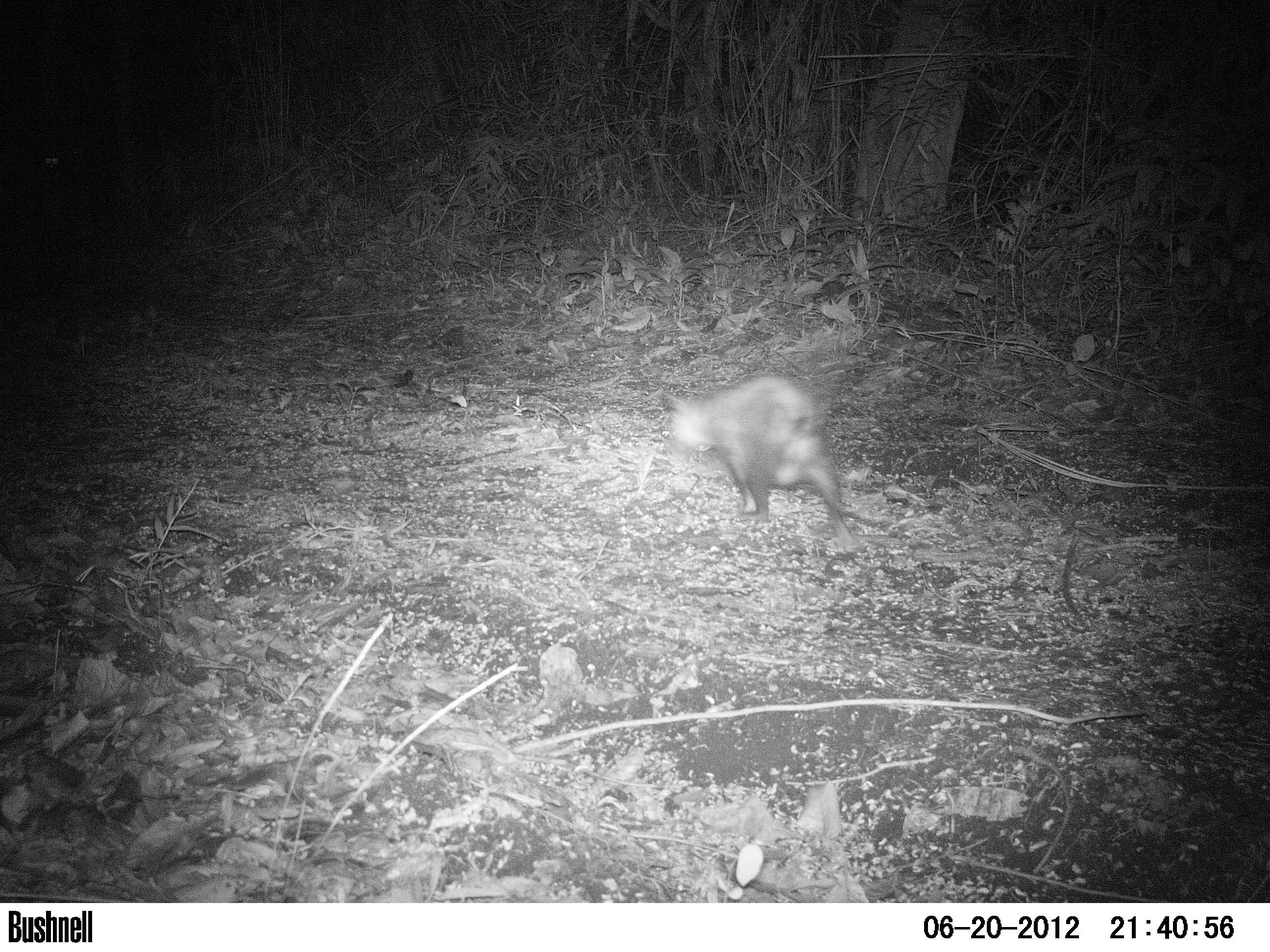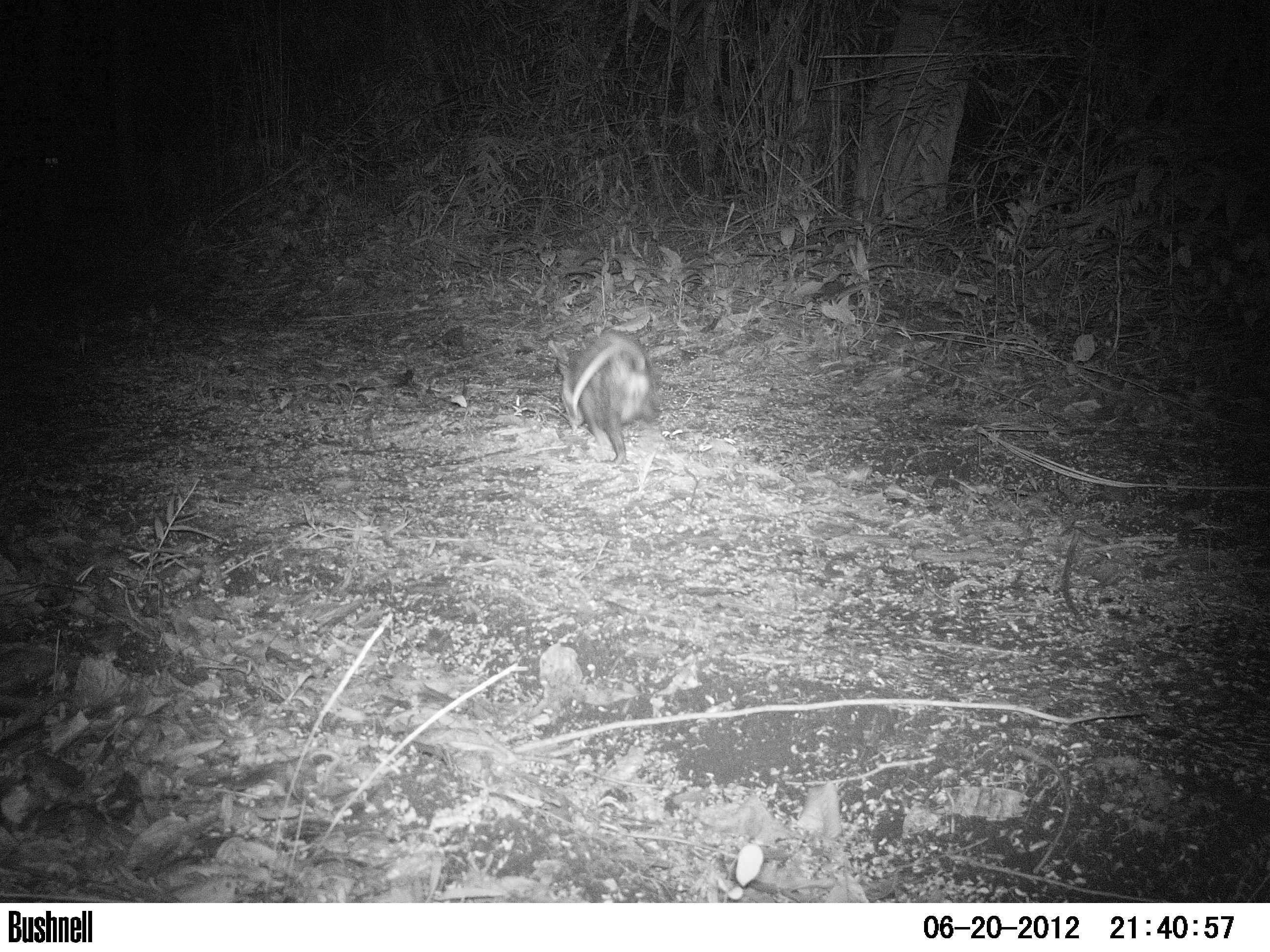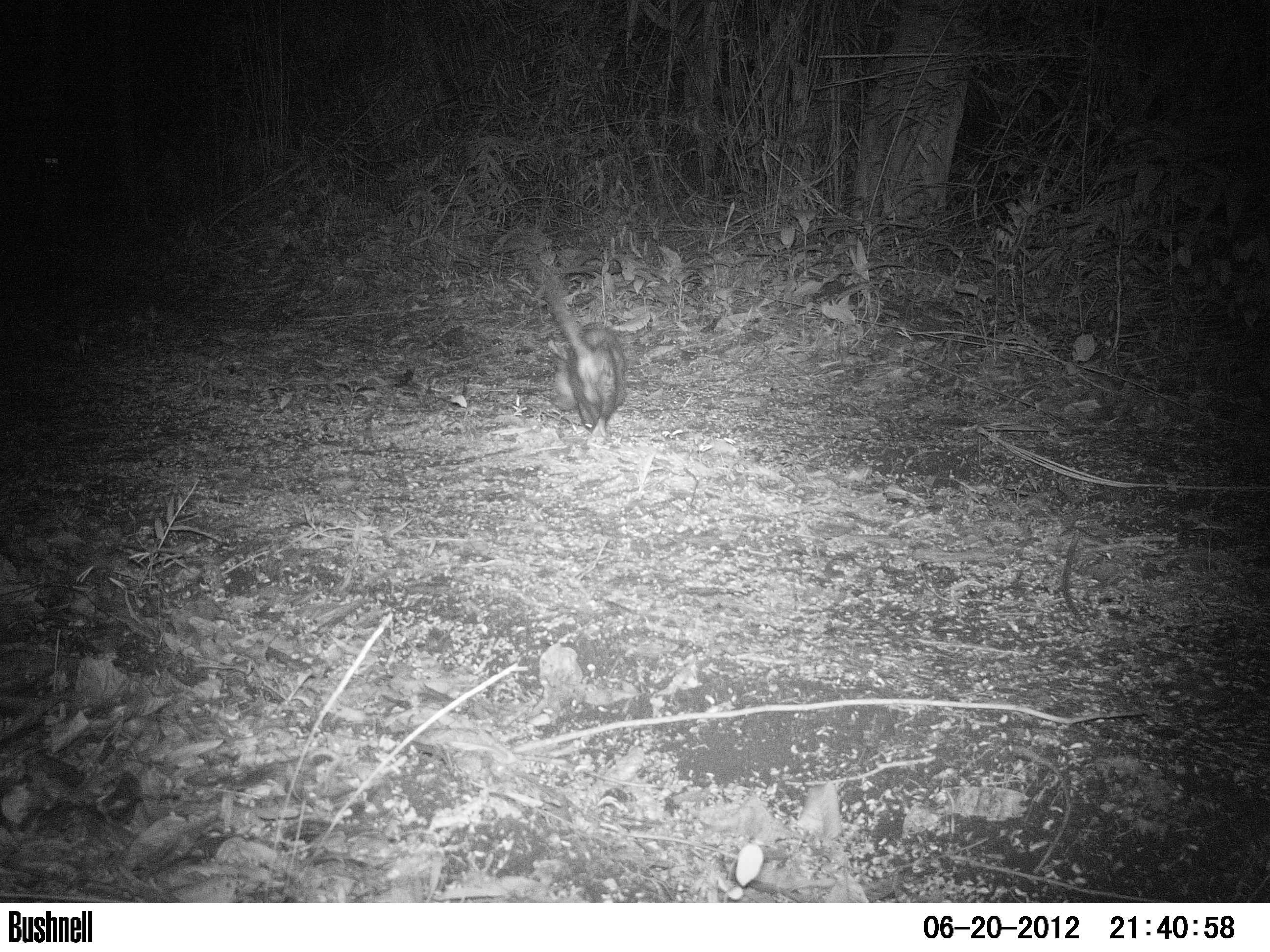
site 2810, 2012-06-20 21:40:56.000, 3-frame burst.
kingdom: Animalia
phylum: Chordata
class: Mammalia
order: Didelphimorphia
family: Didelphidae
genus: Didelphis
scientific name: Didelphis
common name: american opossums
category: didelphis sp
Didelphis sp (american opossums) (Didelphis), count 1, age adult.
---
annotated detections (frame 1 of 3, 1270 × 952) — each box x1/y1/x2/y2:
didelphis sp: 658/371/893/555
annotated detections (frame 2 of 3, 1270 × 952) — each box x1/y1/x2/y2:
didelphis sp: 545/331/663/466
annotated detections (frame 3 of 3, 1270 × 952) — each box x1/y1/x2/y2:
didelphis sp: 530/253/628/438